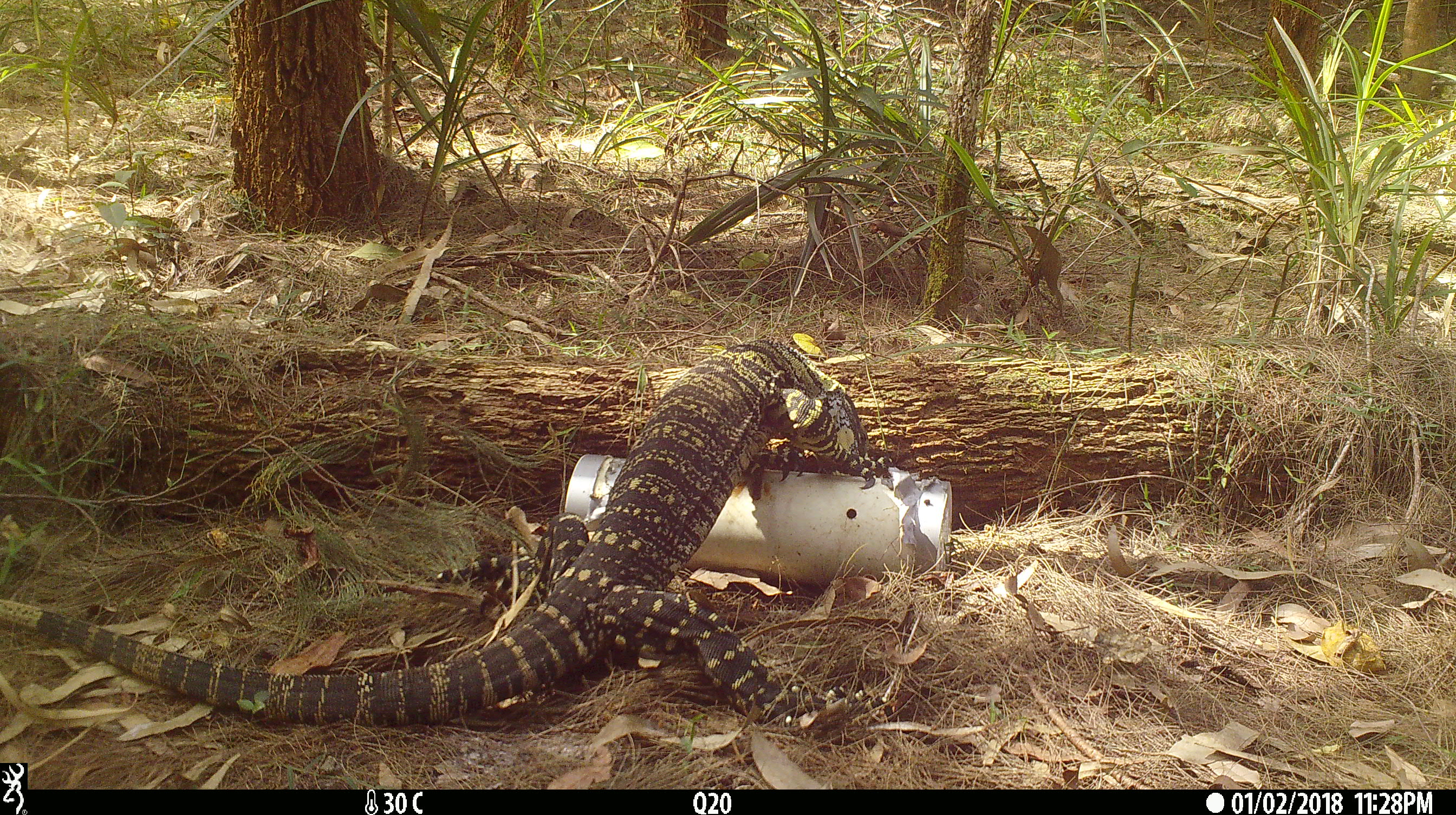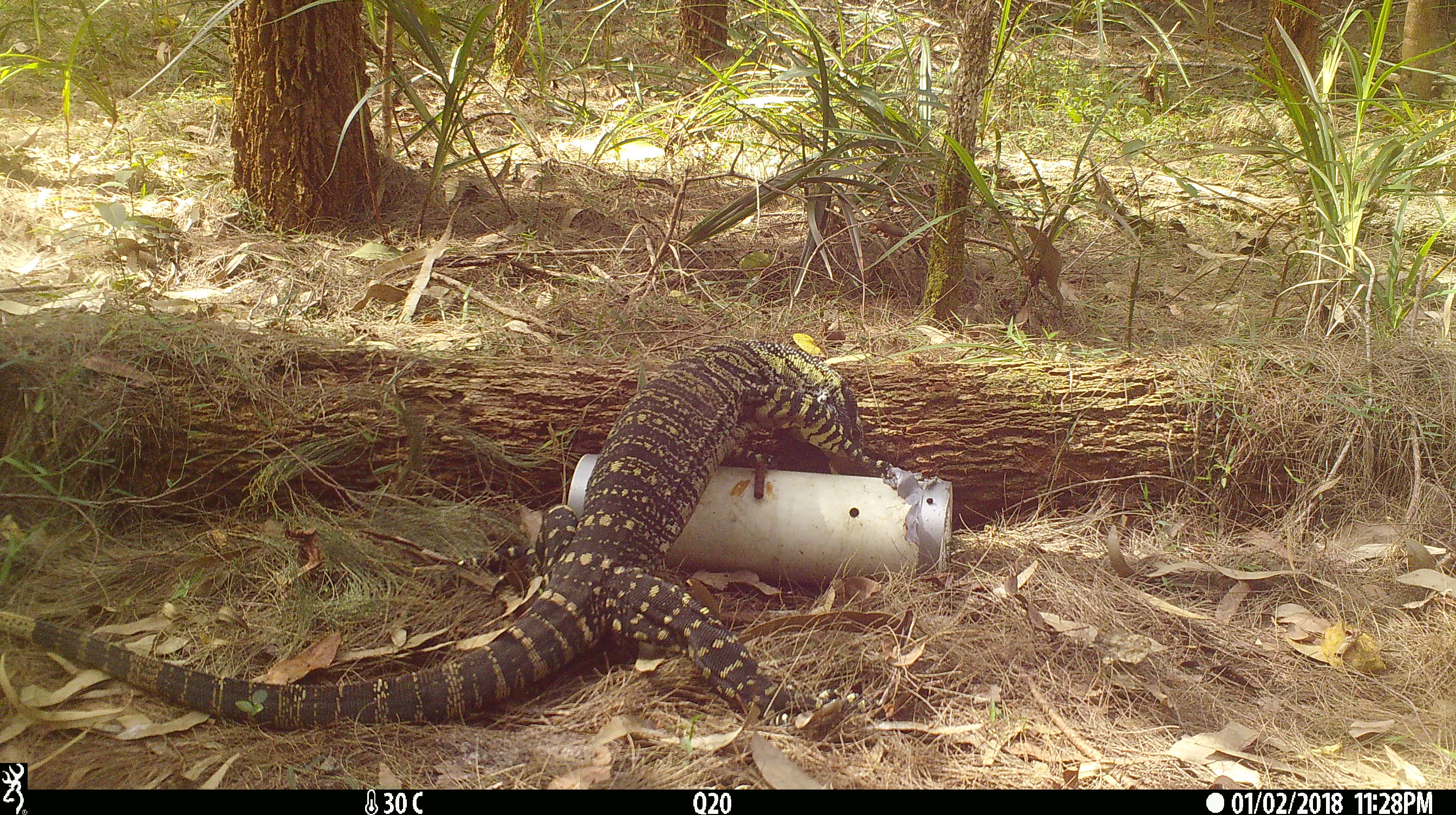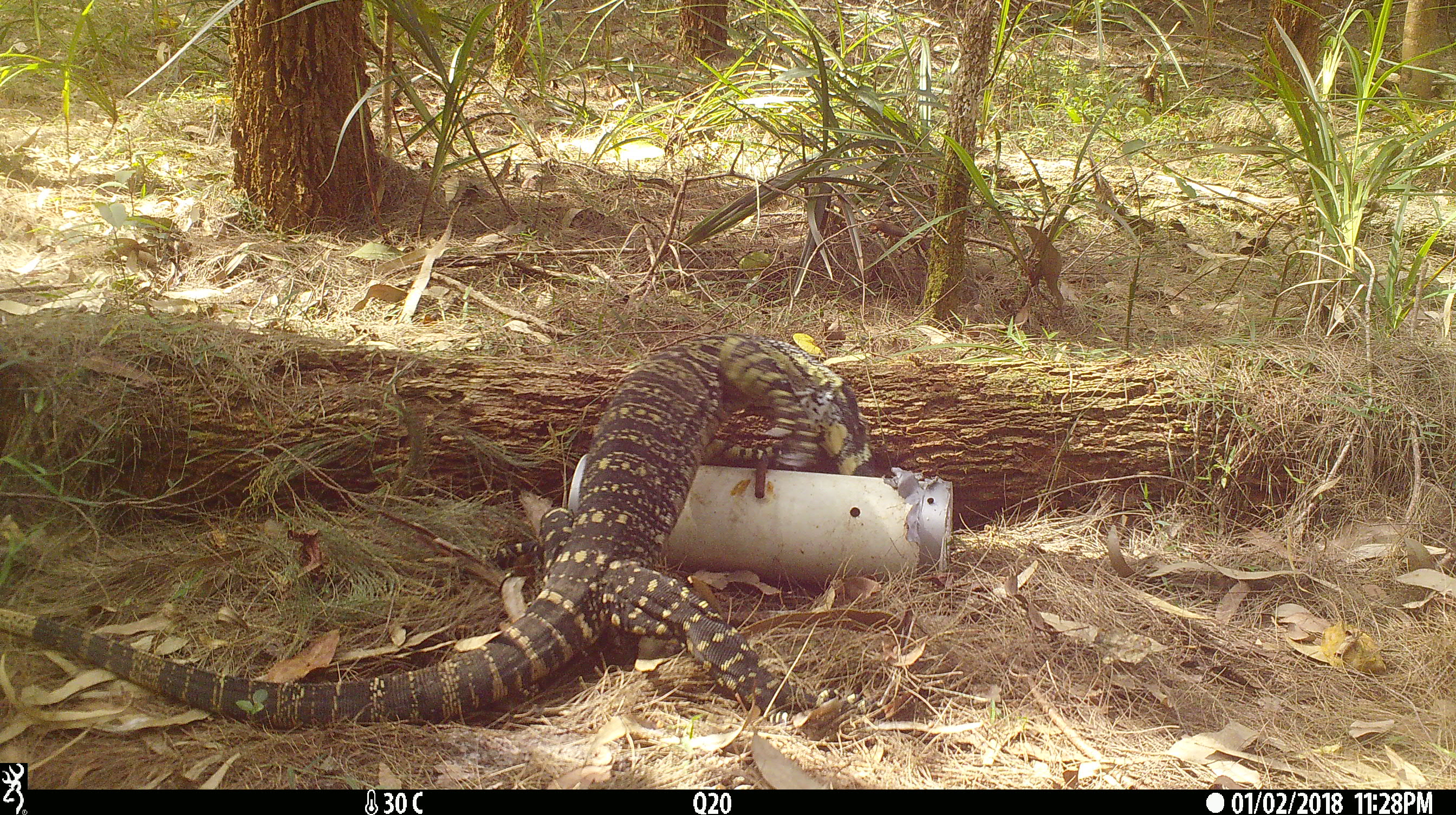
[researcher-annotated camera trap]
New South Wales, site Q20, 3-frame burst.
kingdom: Animalia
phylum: Chordata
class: Reptilia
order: Squamata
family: Varanidae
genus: Varanus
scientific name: Varanus varius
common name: lace monitor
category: goanna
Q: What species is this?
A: Goanna (lace monitor) (Varanus varius).